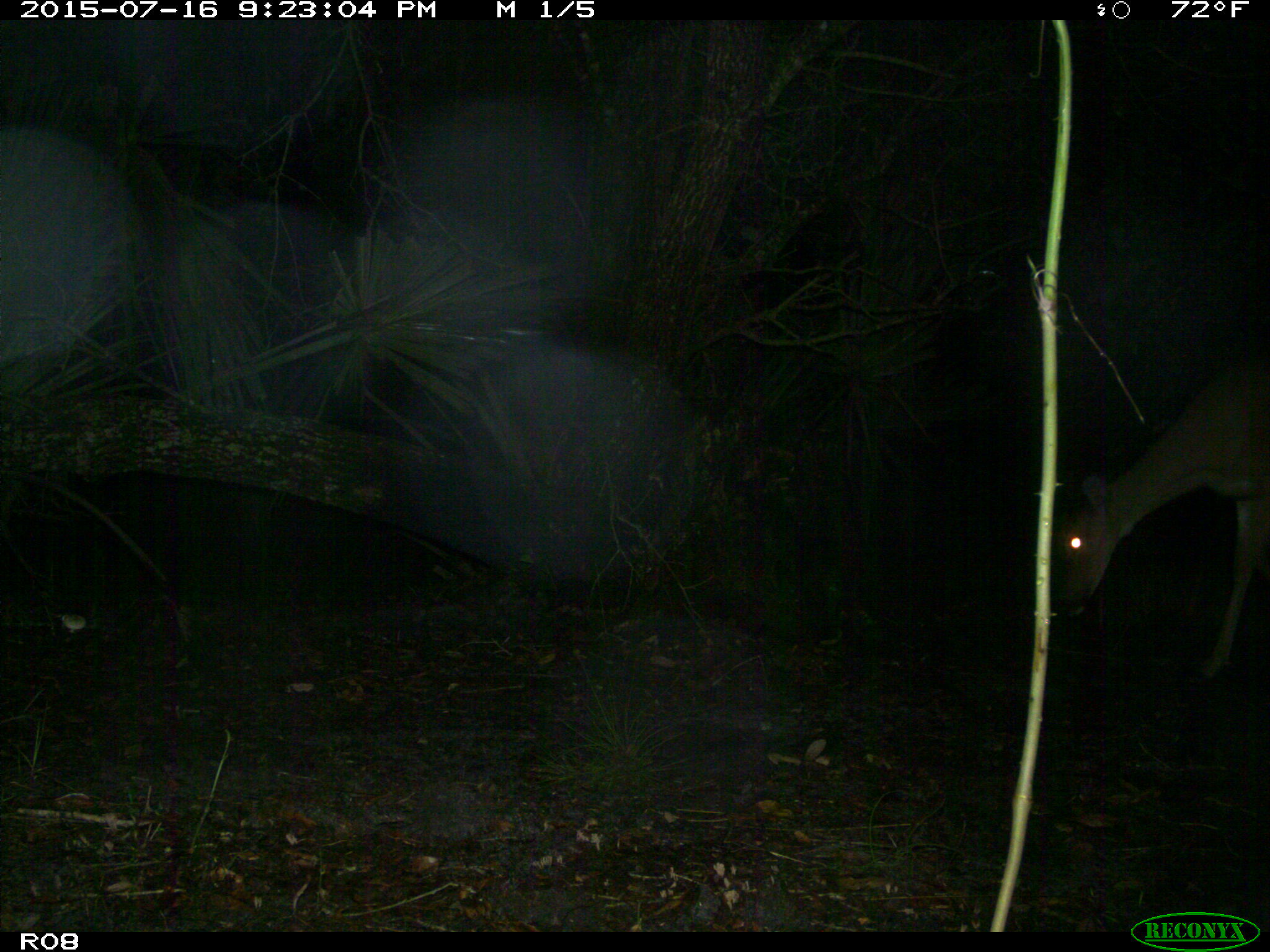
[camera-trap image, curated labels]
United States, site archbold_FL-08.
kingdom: Animalia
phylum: Chordata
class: Mammalia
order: Artiodactyla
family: Cervidae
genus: Odocoileus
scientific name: Odocoileus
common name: deer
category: unidentified deer